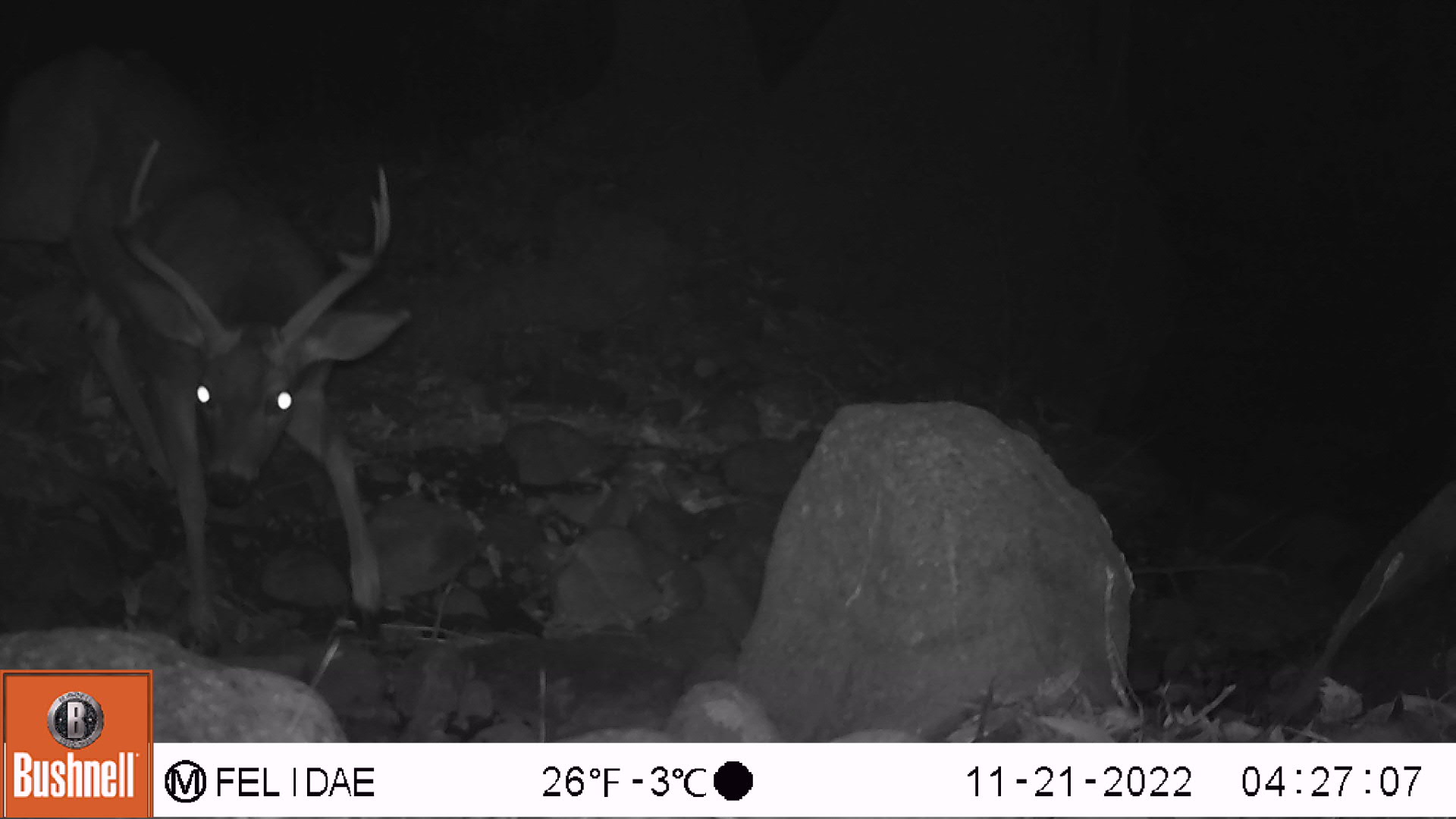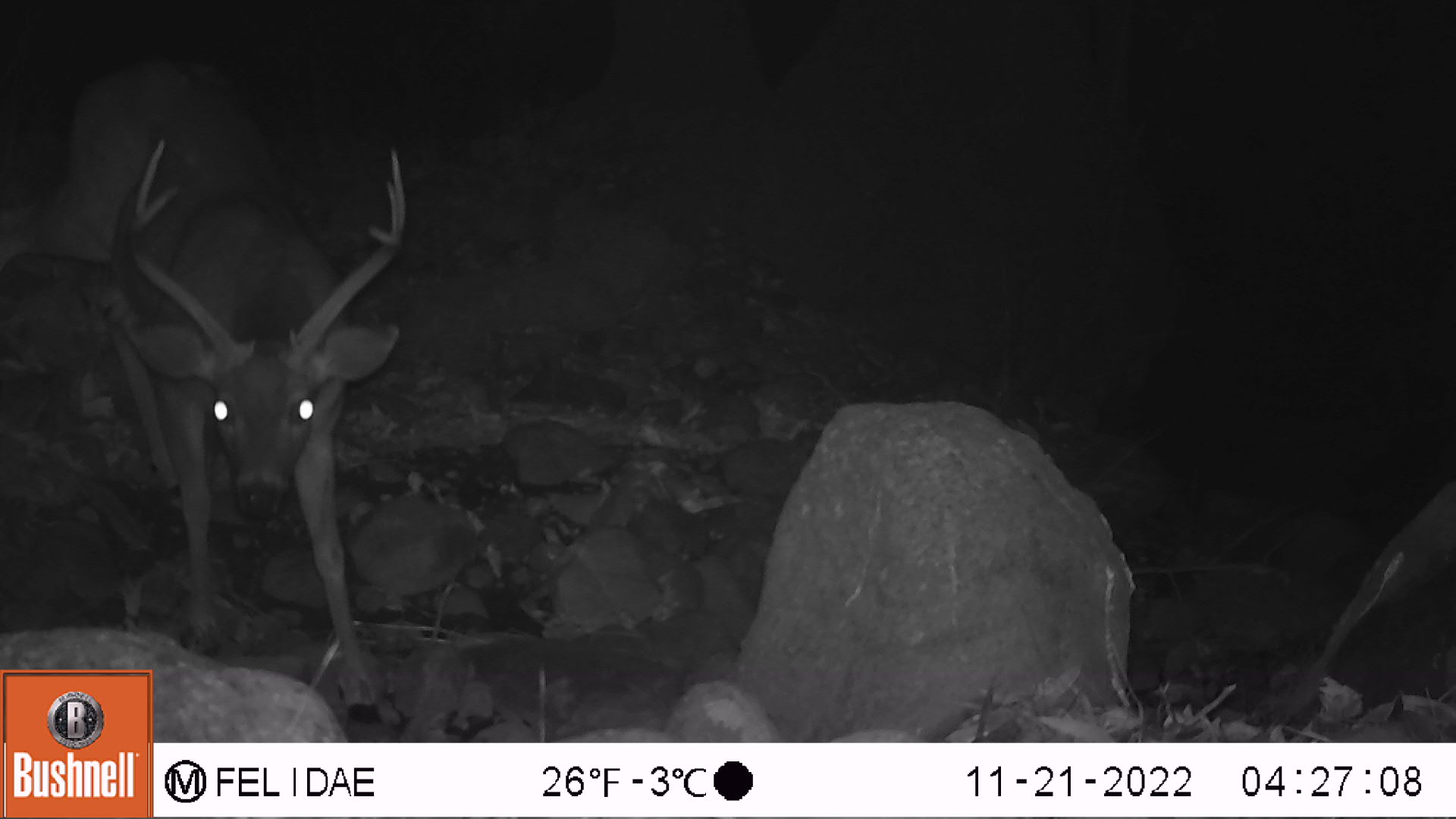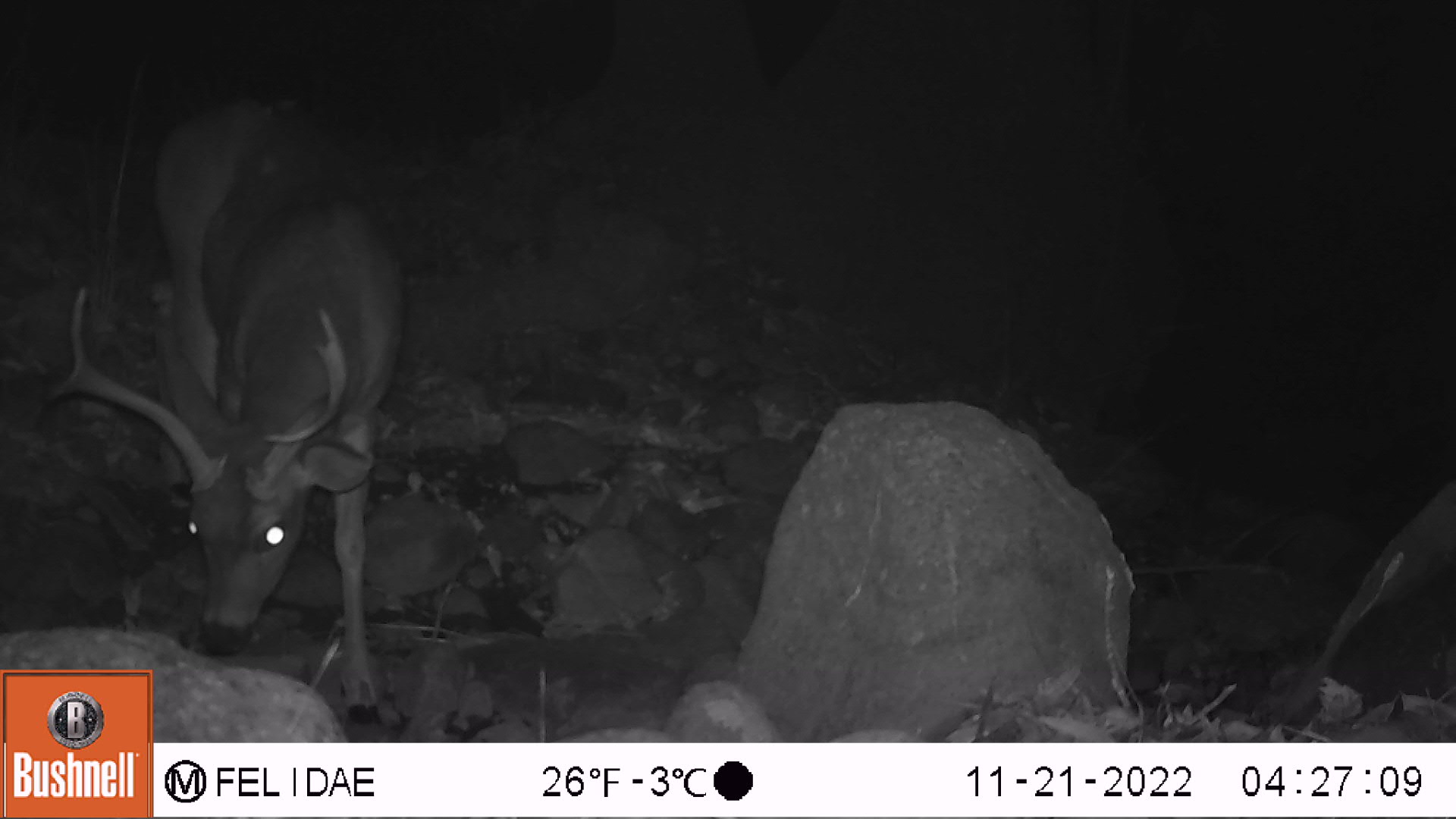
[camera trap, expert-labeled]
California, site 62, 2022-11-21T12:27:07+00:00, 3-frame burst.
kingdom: Animalia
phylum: Chordata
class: Mammalia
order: Artiodactyla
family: Cervidae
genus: Odocoileus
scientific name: Odocoileus hemionus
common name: mule deer